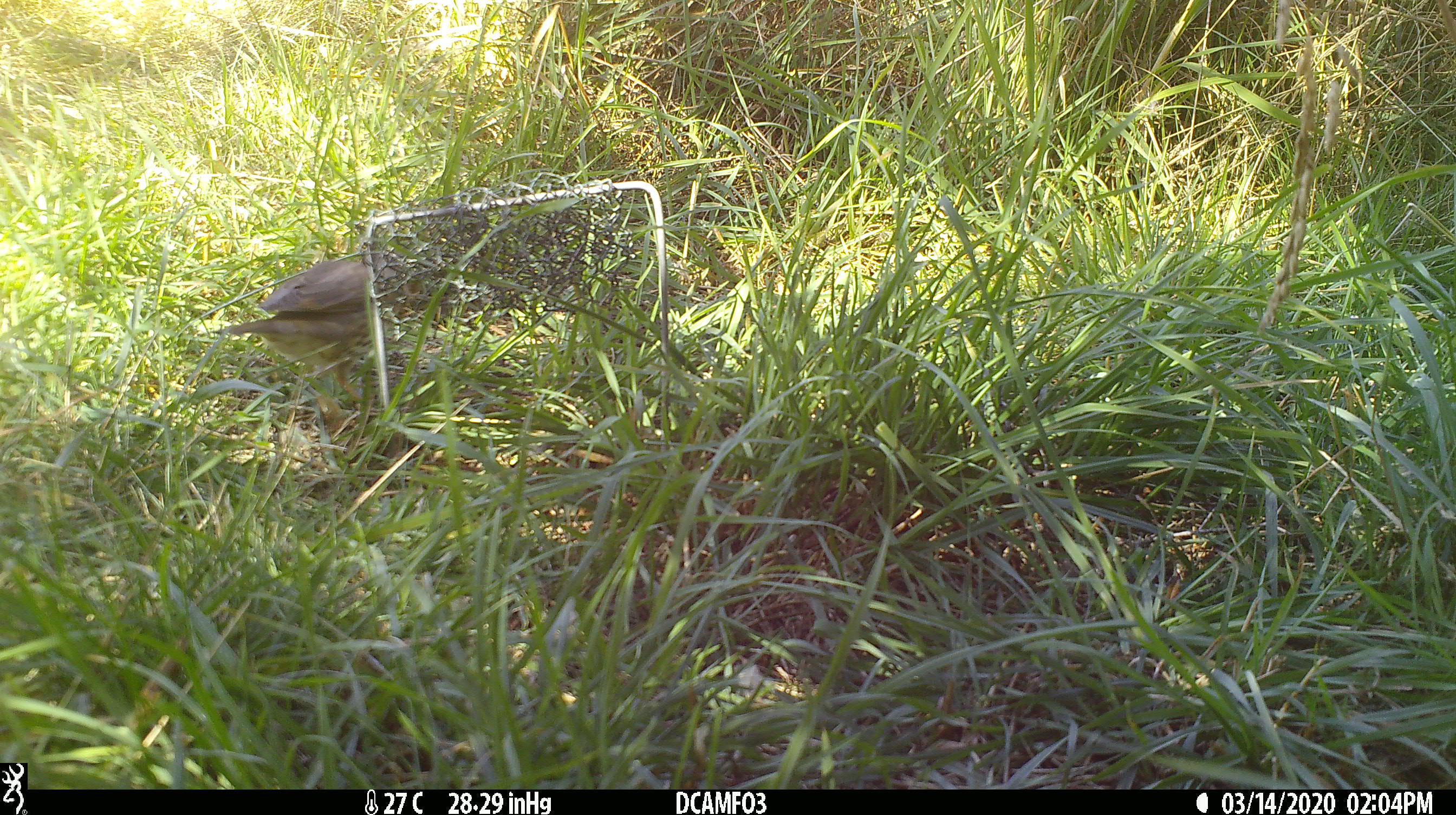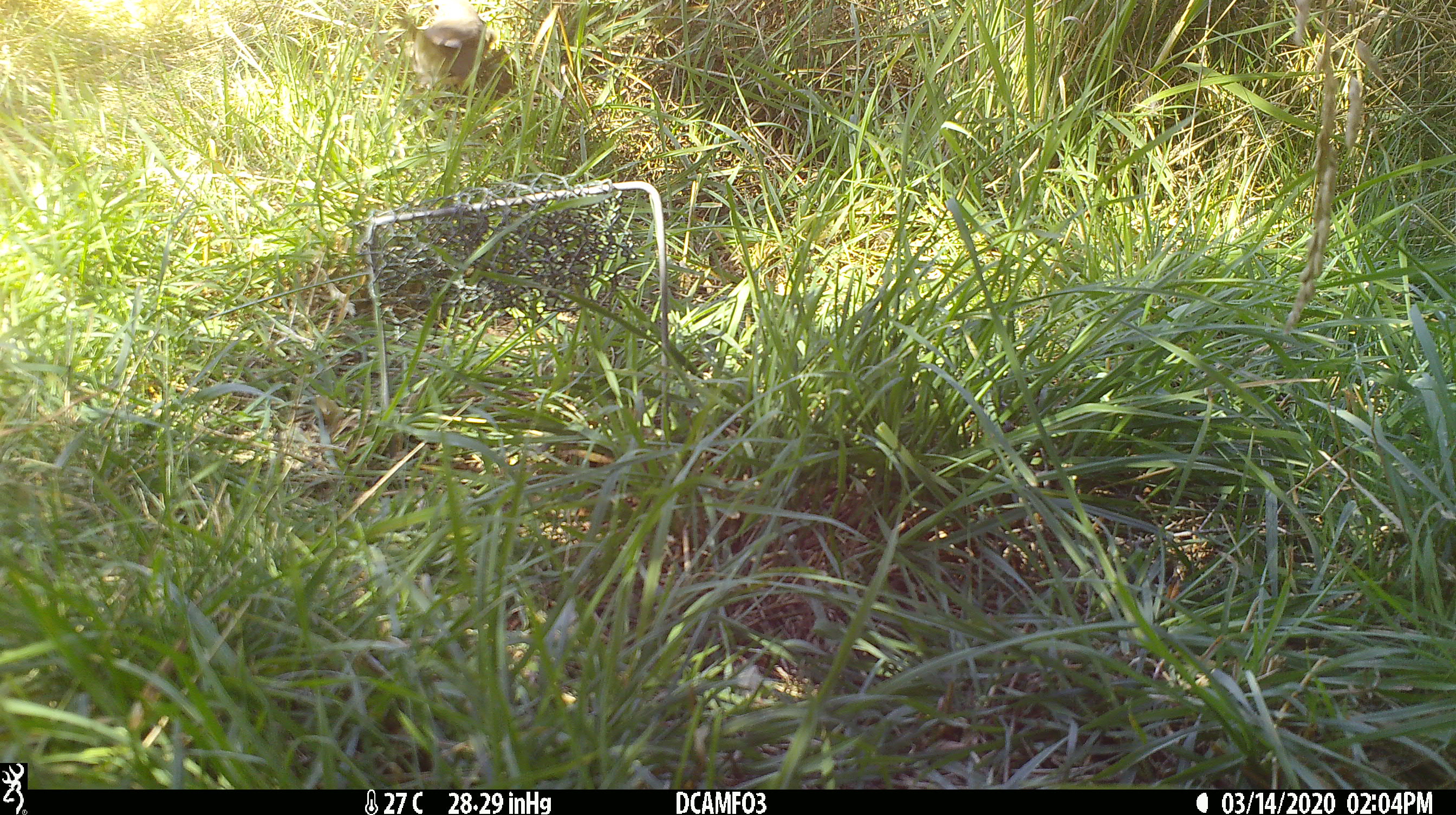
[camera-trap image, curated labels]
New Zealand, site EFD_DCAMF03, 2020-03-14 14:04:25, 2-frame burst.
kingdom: Animalia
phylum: Chordata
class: Aves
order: Passeriformes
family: Turdidae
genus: Turdus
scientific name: Turdus philomelos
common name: song thrush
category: thrush